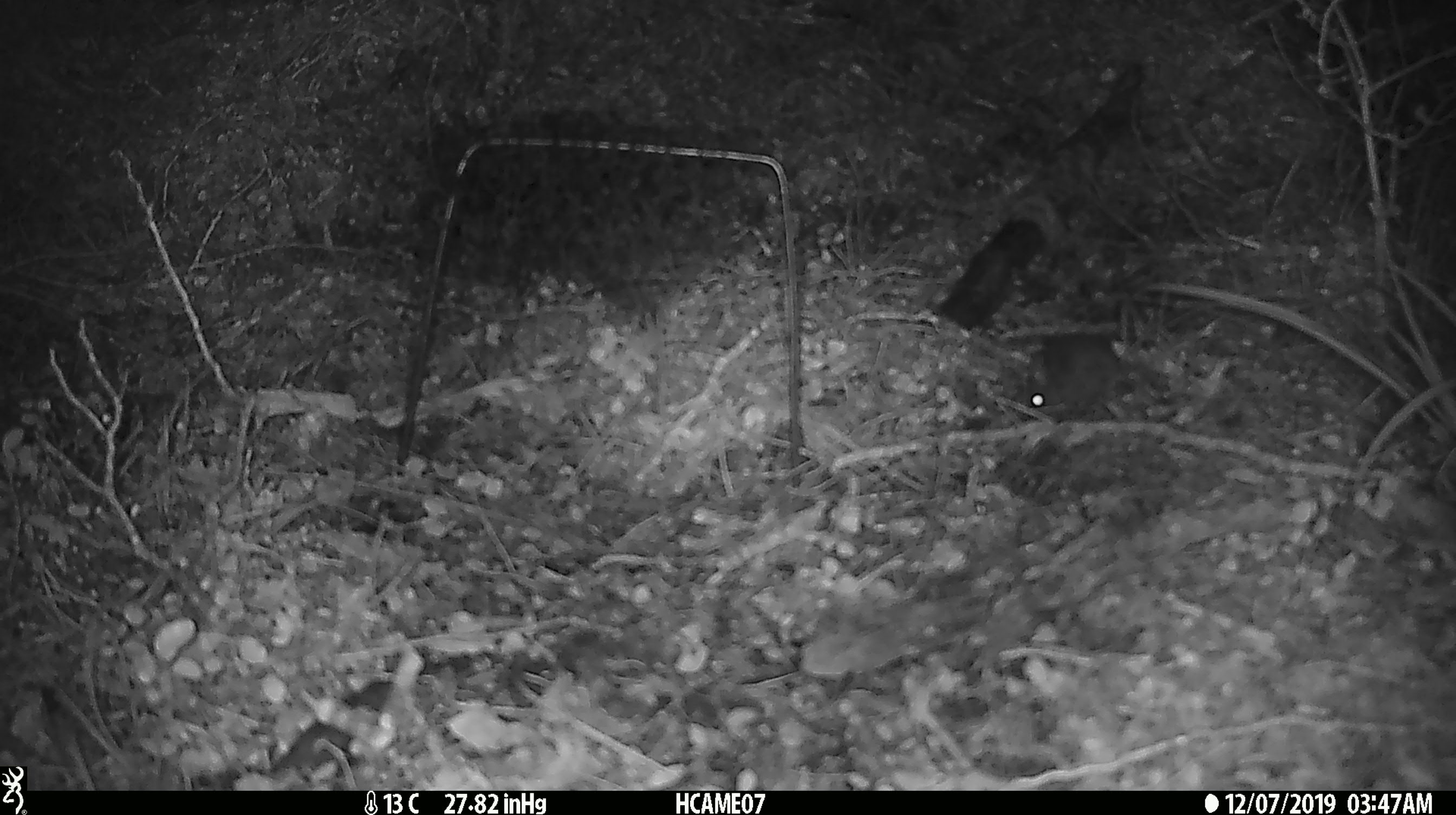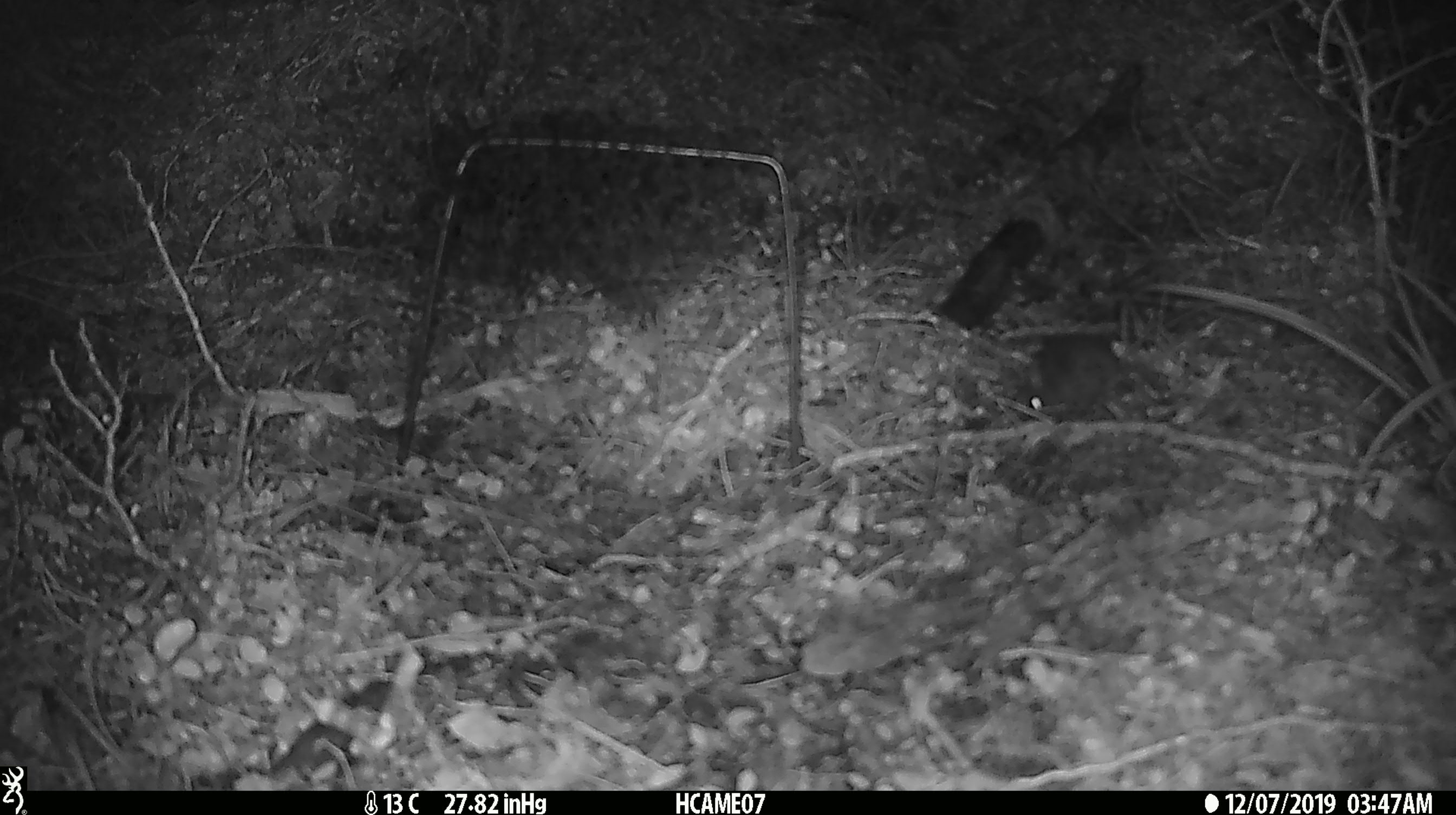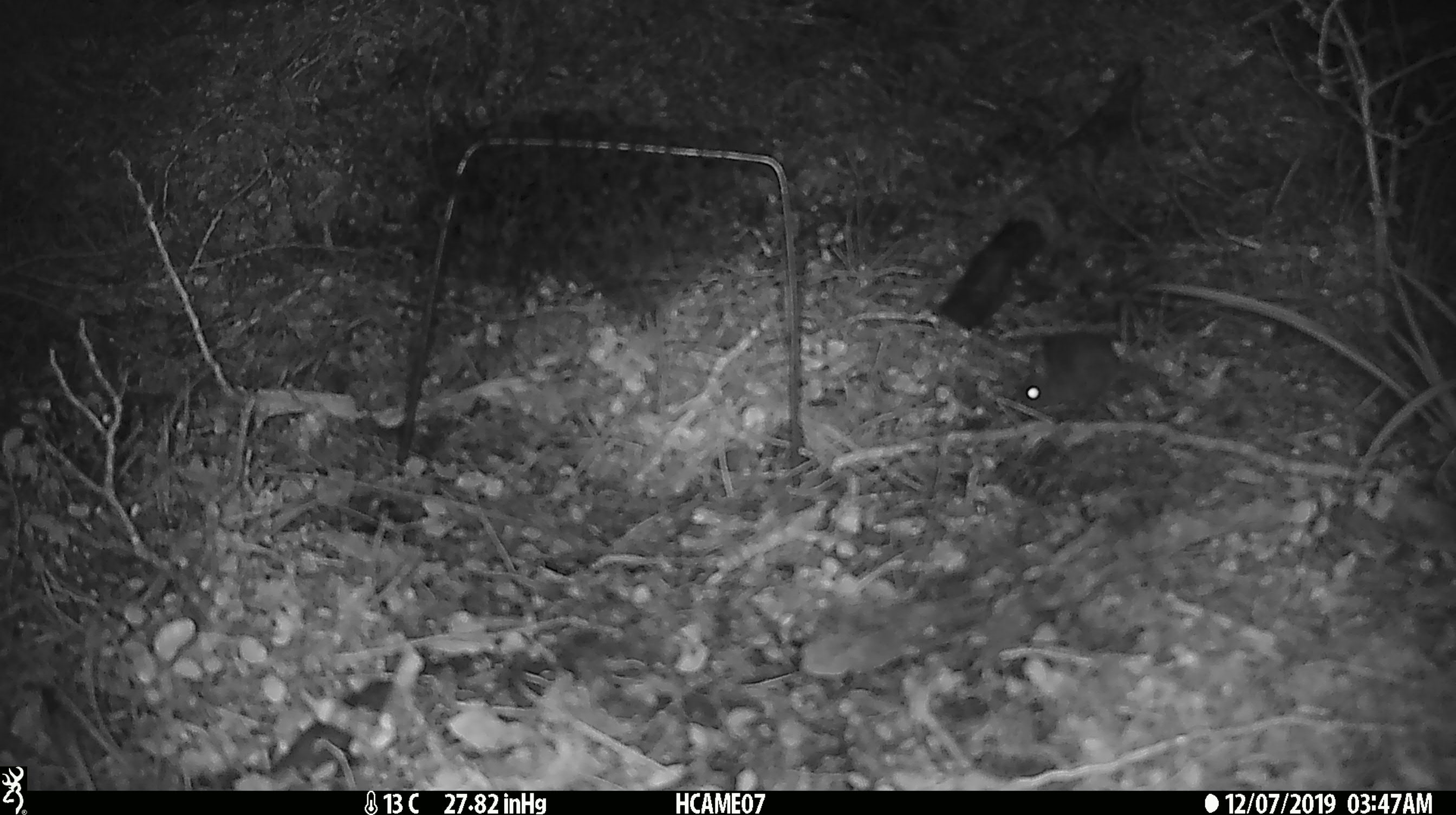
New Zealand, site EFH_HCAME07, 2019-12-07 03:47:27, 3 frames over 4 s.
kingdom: Animalia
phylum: Chordata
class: Mammalia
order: Rodentia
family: Muridae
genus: Mus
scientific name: Mus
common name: mouse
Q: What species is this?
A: Mouse (Mus).